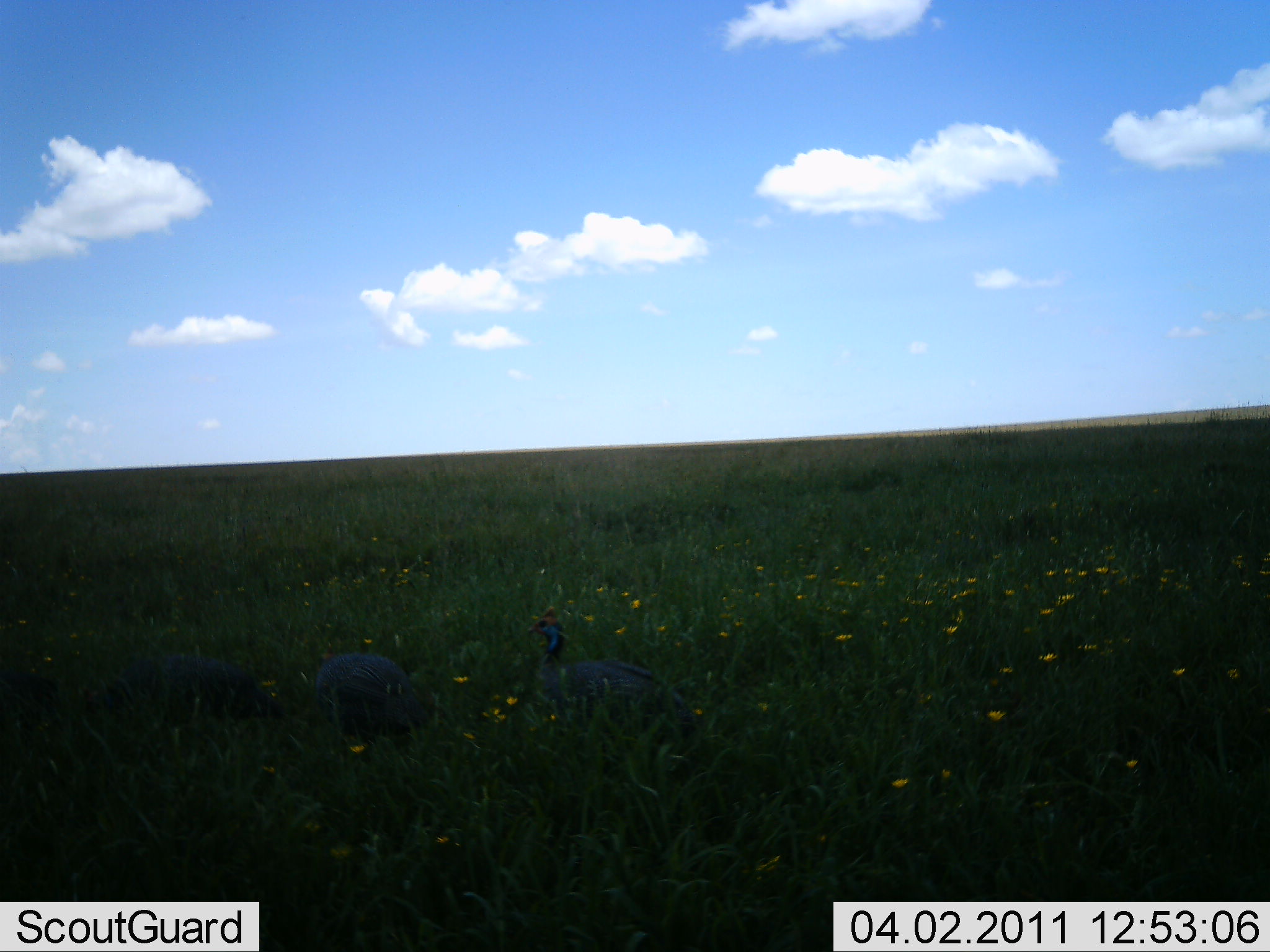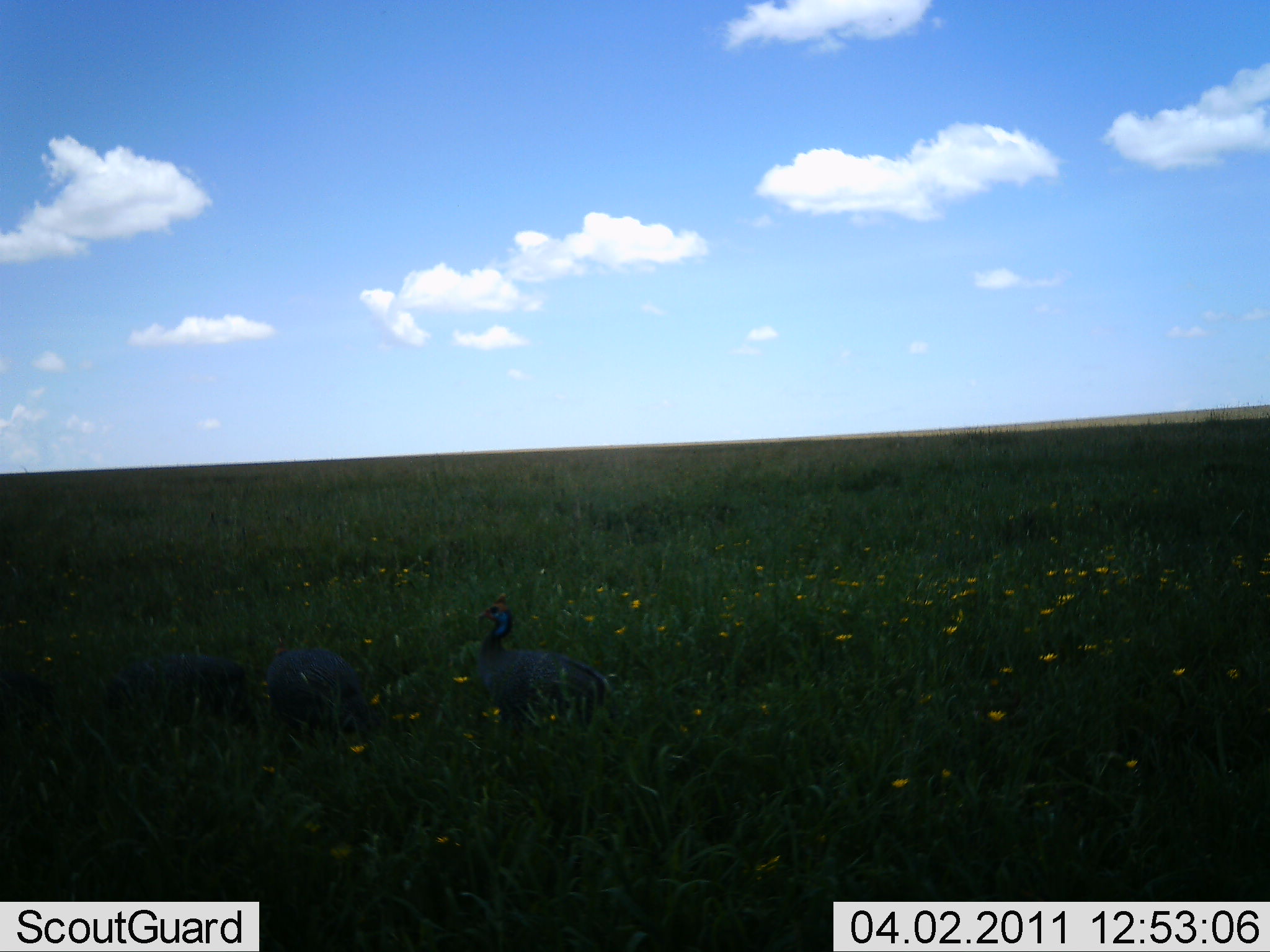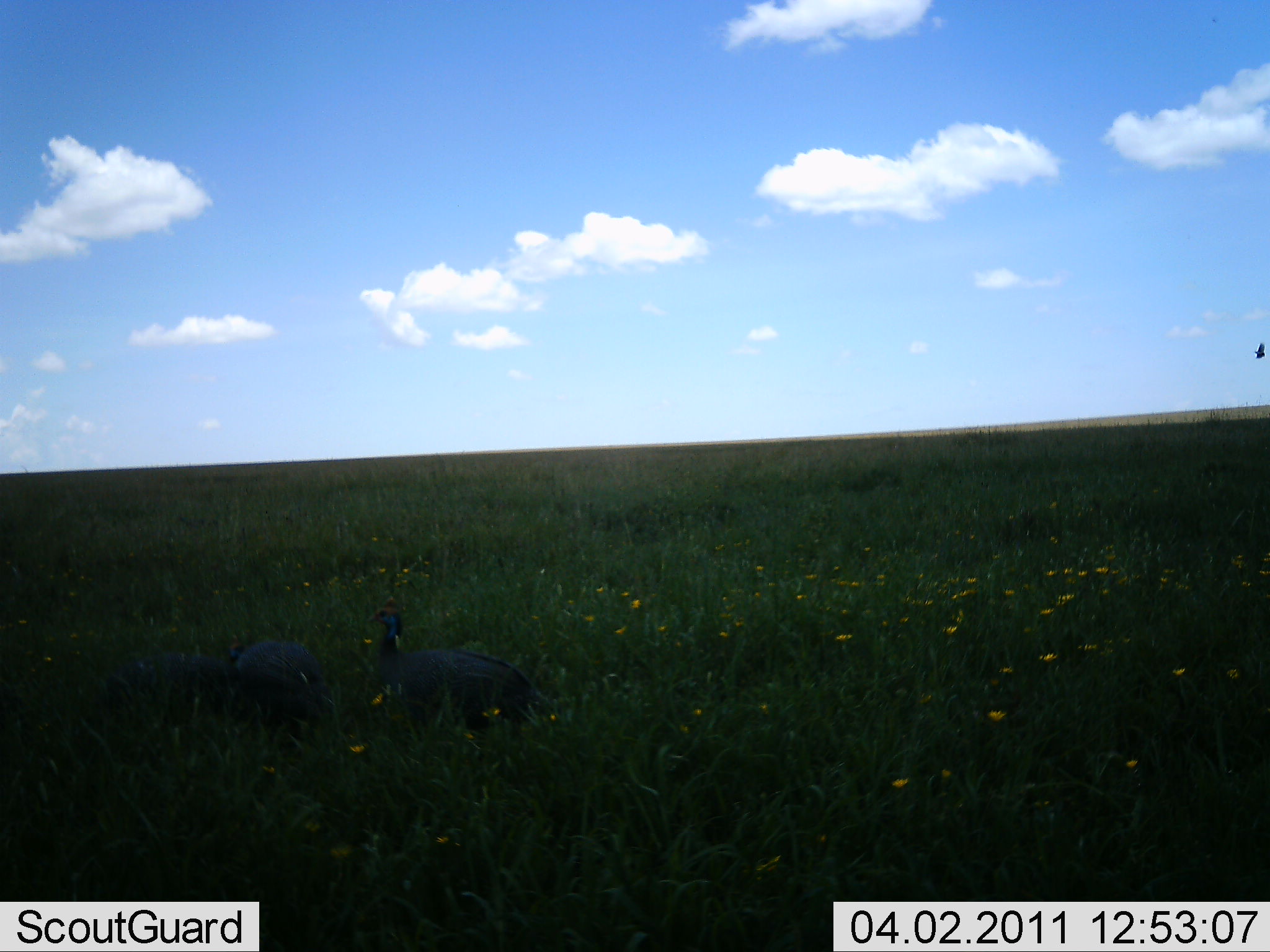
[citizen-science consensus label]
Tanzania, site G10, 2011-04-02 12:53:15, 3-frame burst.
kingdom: Animalia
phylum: Chordata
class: Aves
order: Galliformes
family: Numididae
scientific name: Numididae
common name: guinea fowl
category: guineafowl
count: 3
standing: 18%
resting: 0%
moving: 55%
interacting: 0%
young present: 0%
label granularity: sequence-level